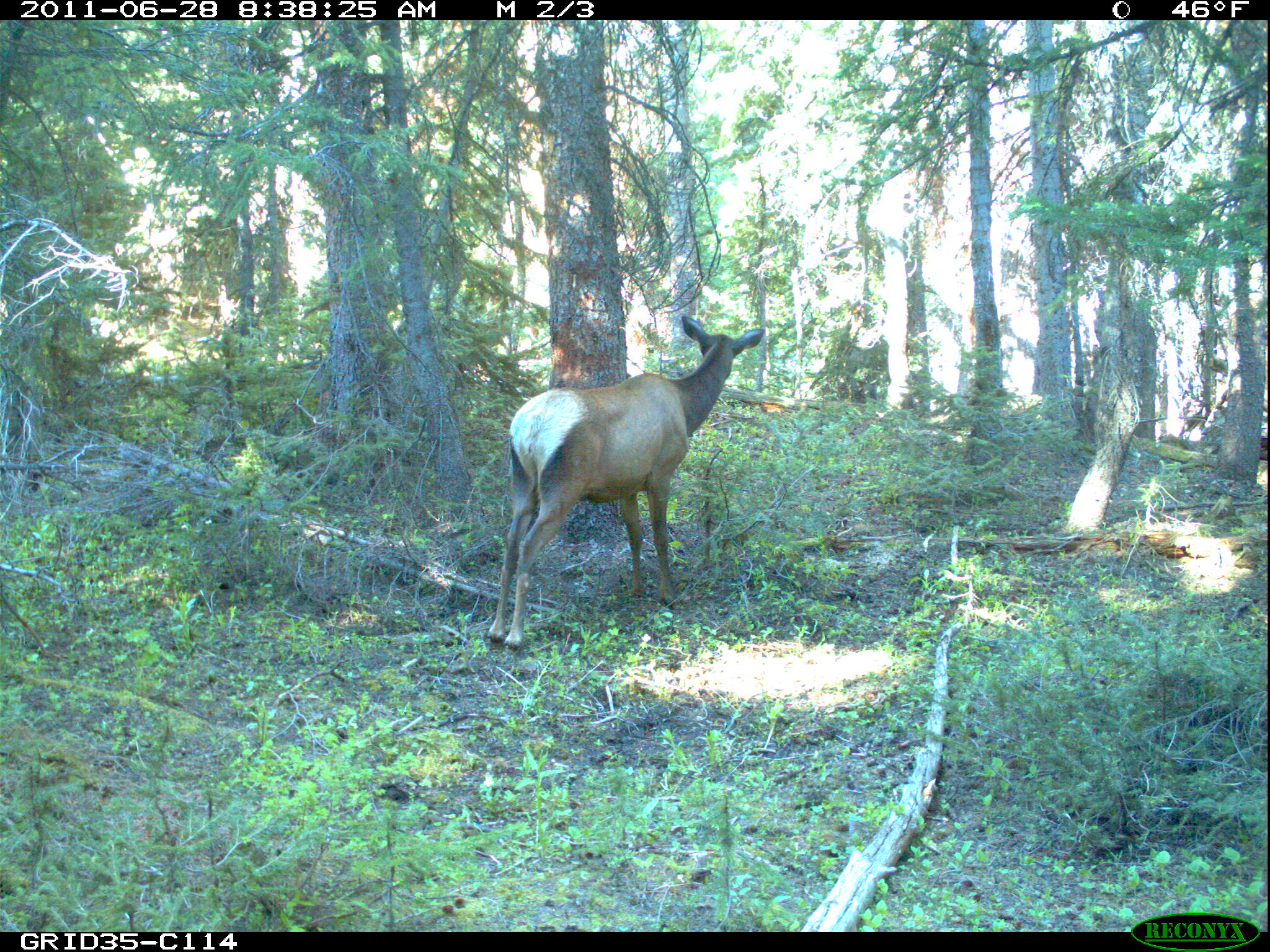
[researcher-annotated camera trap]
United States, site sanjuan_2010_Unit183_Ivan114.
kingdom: Animalia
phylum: Chordata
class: Mammalia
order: Artiodactyla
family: Cervidae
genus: Cervus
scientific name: Cervus elaphus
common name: red deer